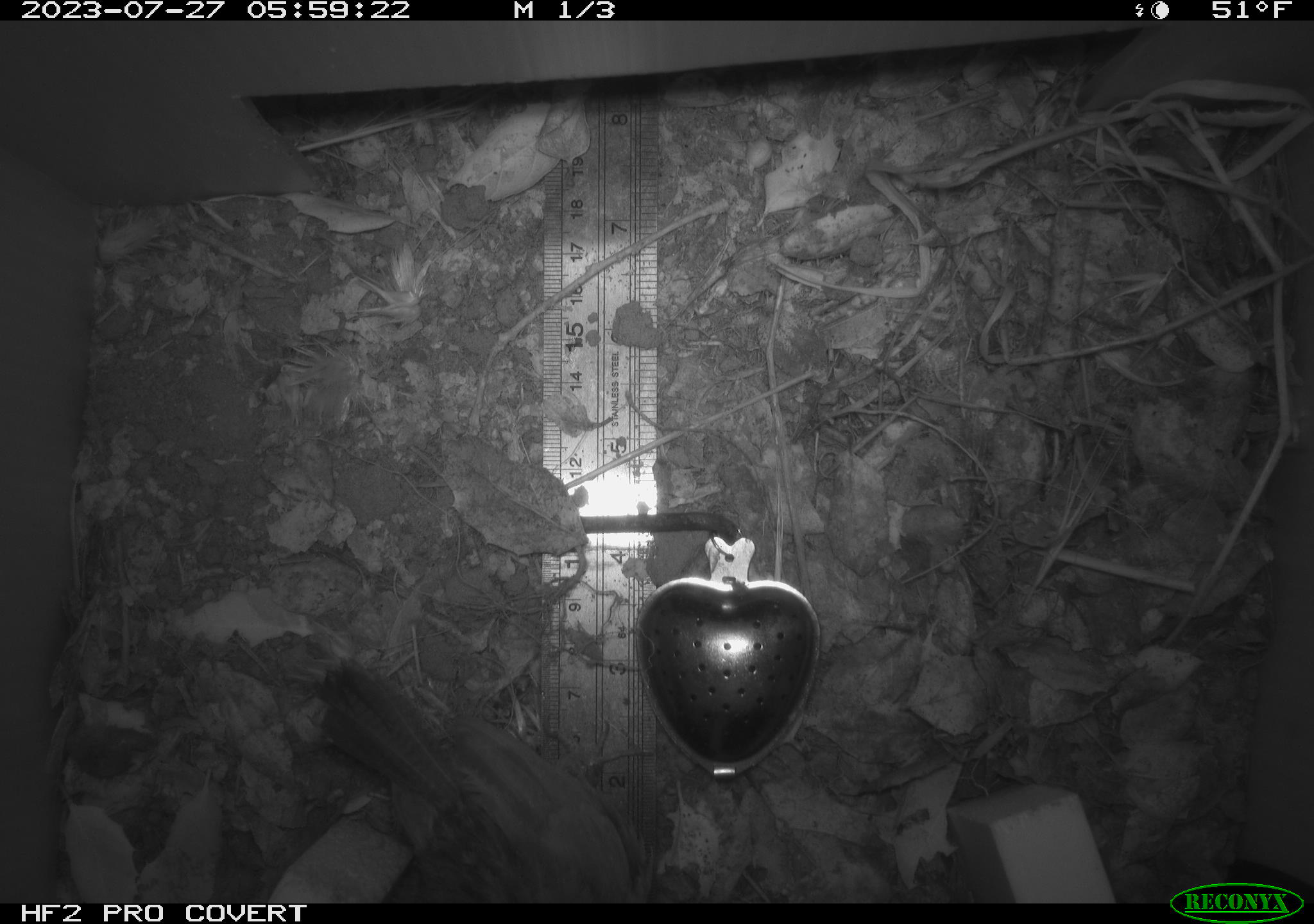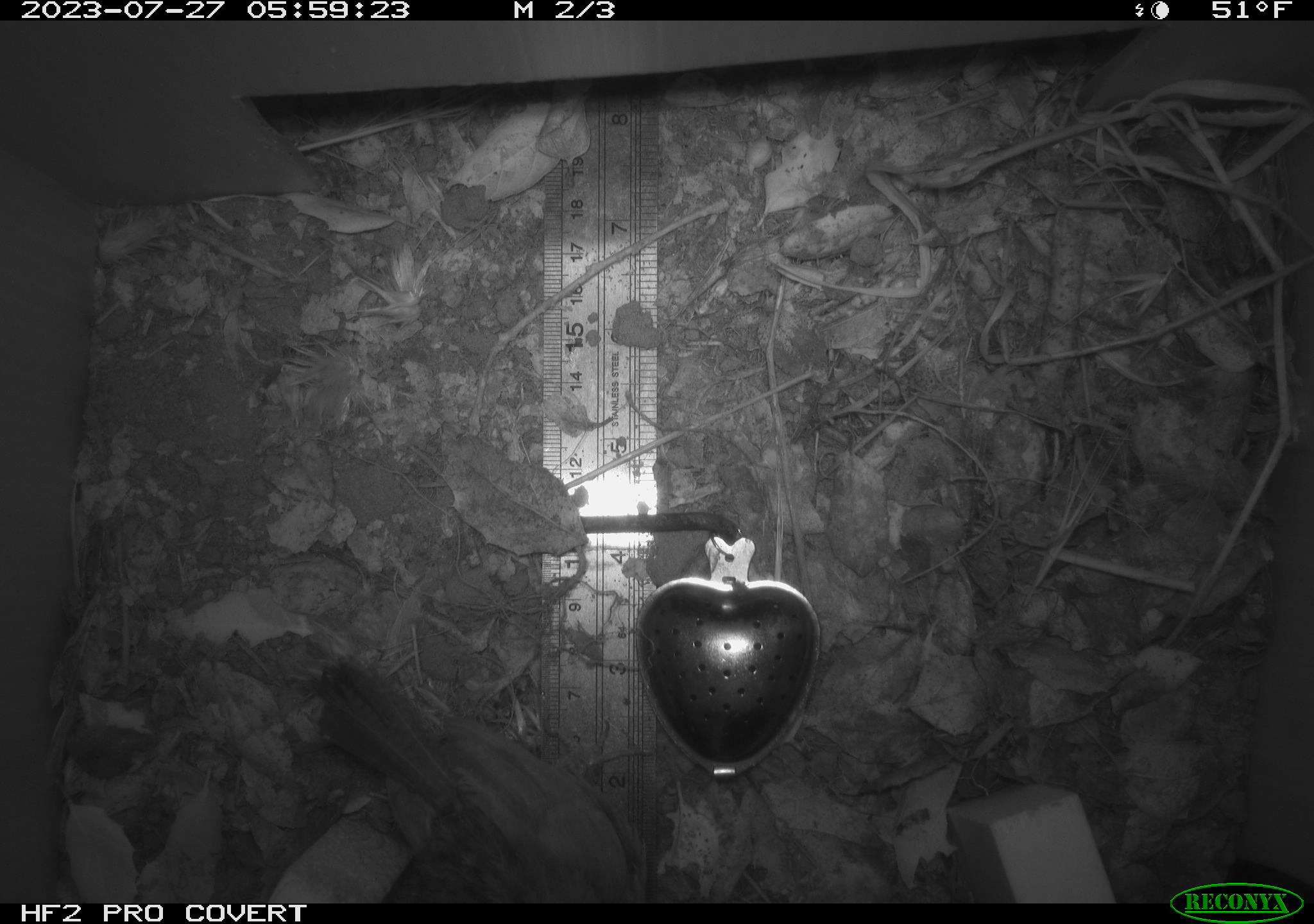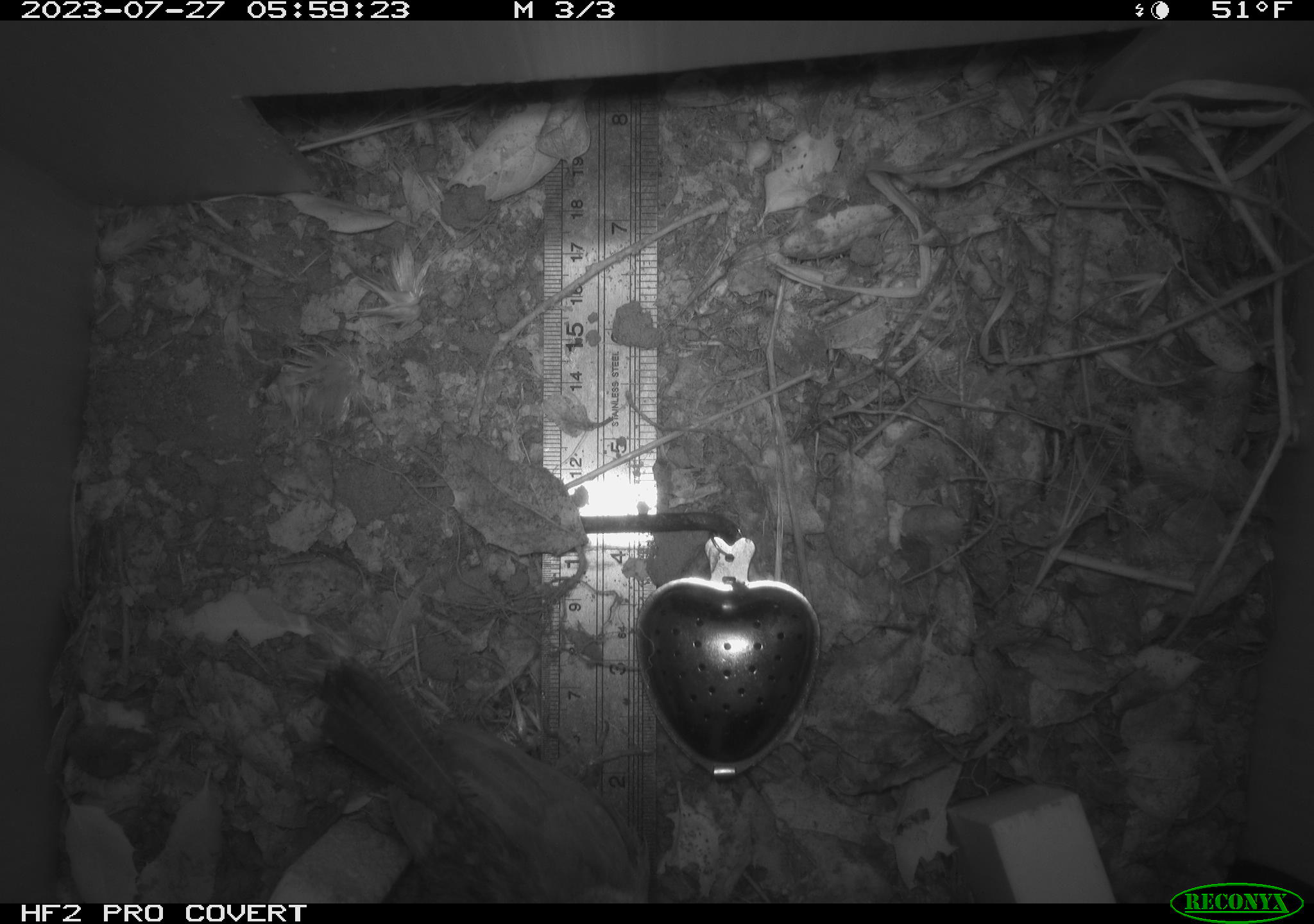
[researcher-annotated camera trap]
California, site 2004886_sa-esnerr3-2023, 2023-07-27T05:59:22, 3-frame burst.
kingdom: Animalia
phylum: Chordata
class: Aves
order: Passeriformes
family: Troglodytidae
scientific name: Troglodytidae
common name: wren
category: troglodytidae family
Troglodytidae family (wren) (Troglodytidae).